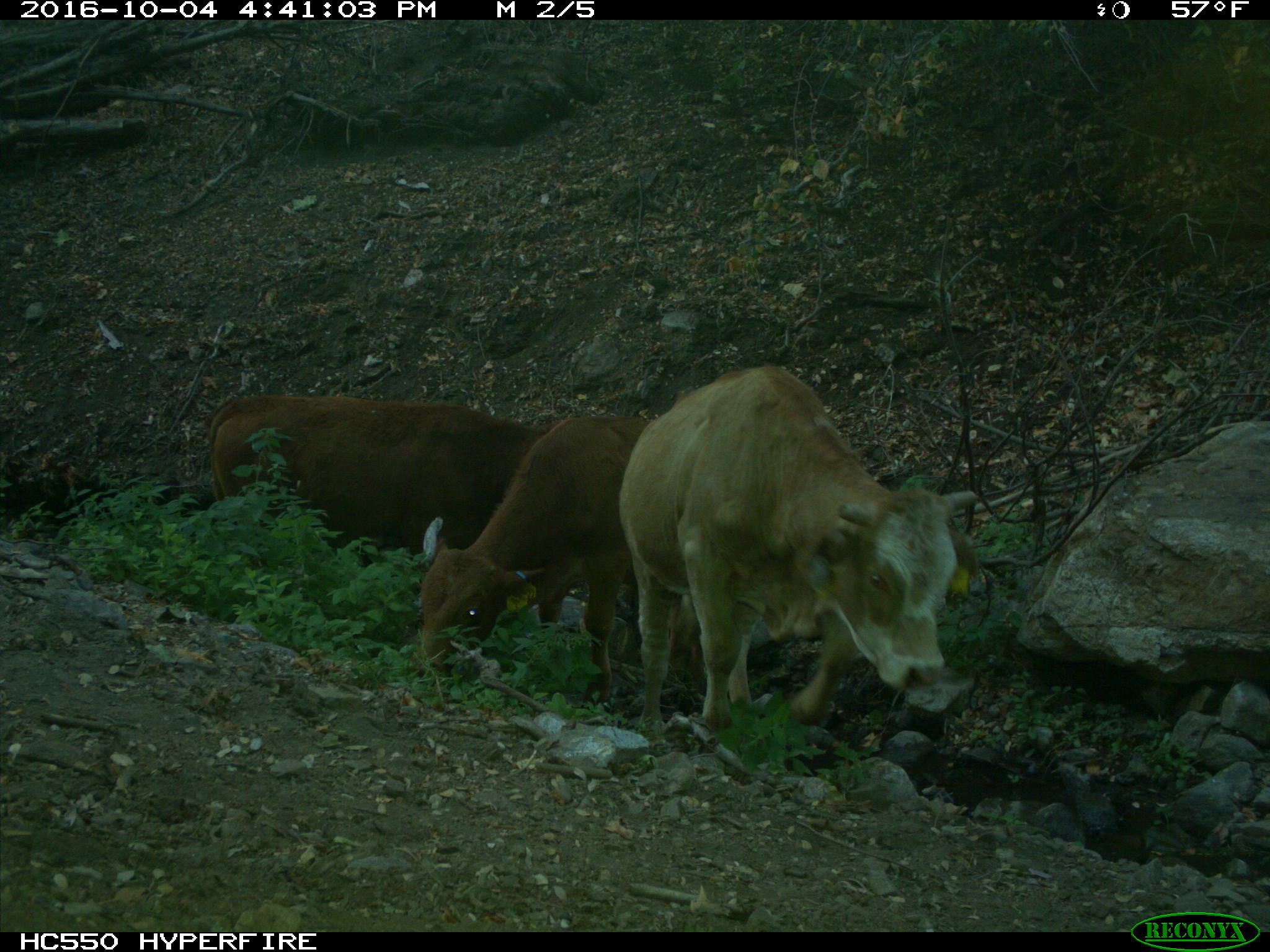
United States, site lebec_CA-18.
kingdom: Animalia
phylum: Chordata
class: Mammalia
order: Artiodactyla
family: Bovidae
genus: Bos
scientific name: Bos taurus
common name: domestic cow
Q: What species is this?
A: Bos taurus (domestic cow).